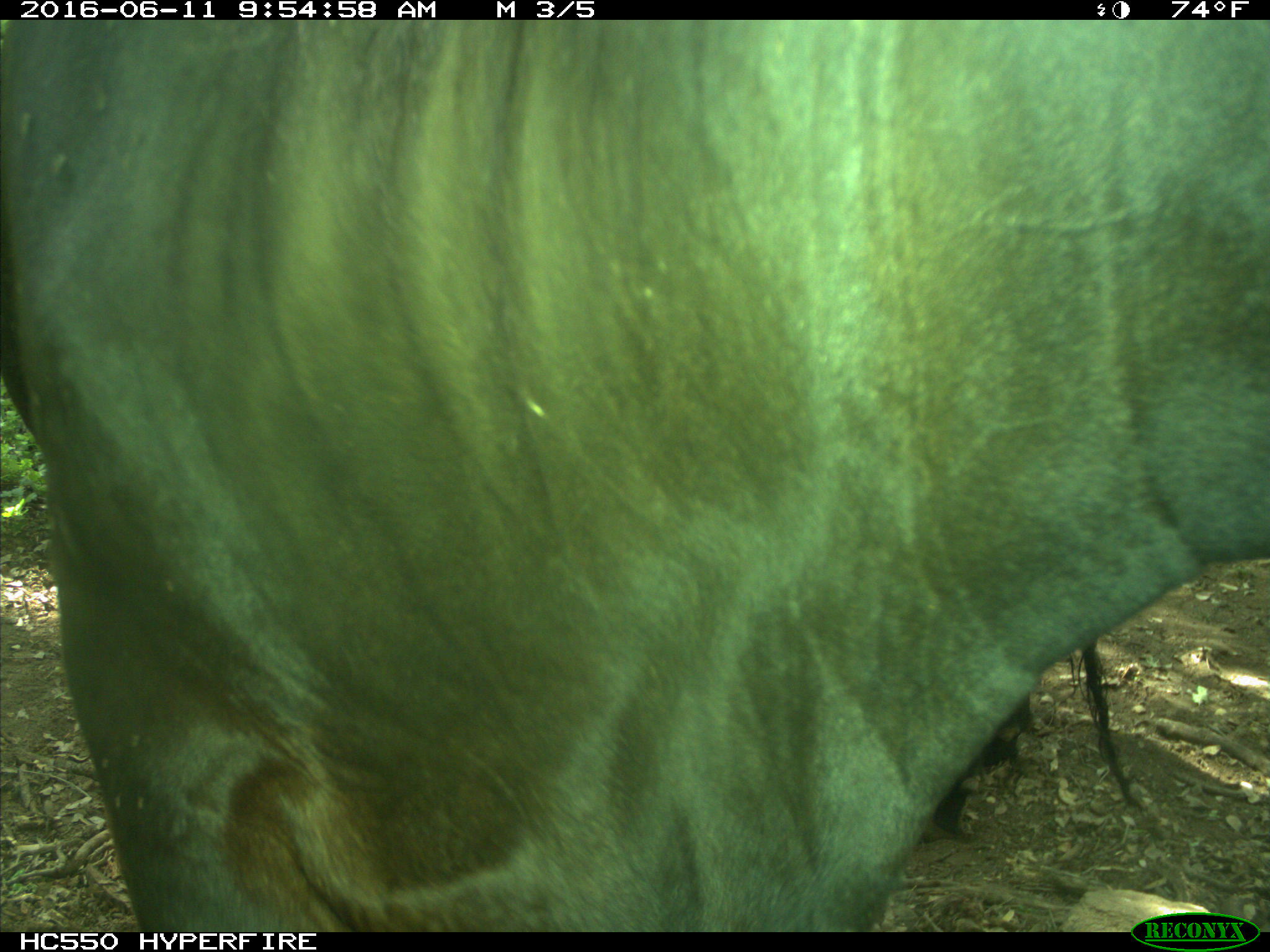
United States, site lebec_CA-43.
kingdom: Animalia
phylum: Chordata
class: Mammalia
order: Artiodactyla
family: Bovidae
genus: Bos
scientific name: Bos taurus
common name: domestic cow